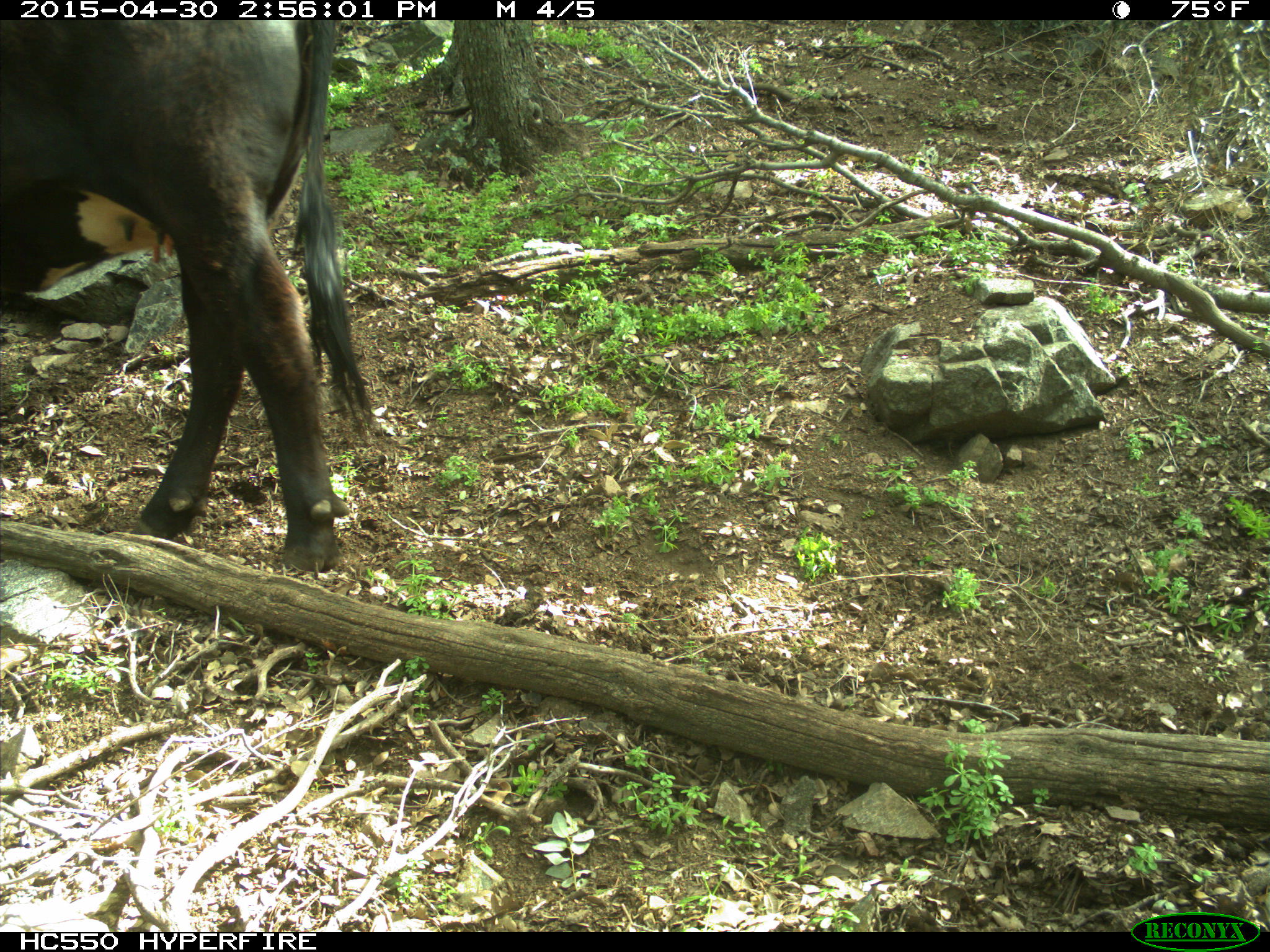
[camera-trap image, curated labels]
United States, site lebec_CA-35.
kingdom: Animalia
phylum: Chordata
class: Mammalia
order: Artiodactyla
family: Bovidae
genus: Bos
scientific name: Bos taurus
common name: domestic cow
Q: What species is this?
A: Bos taurus (domestic cow).